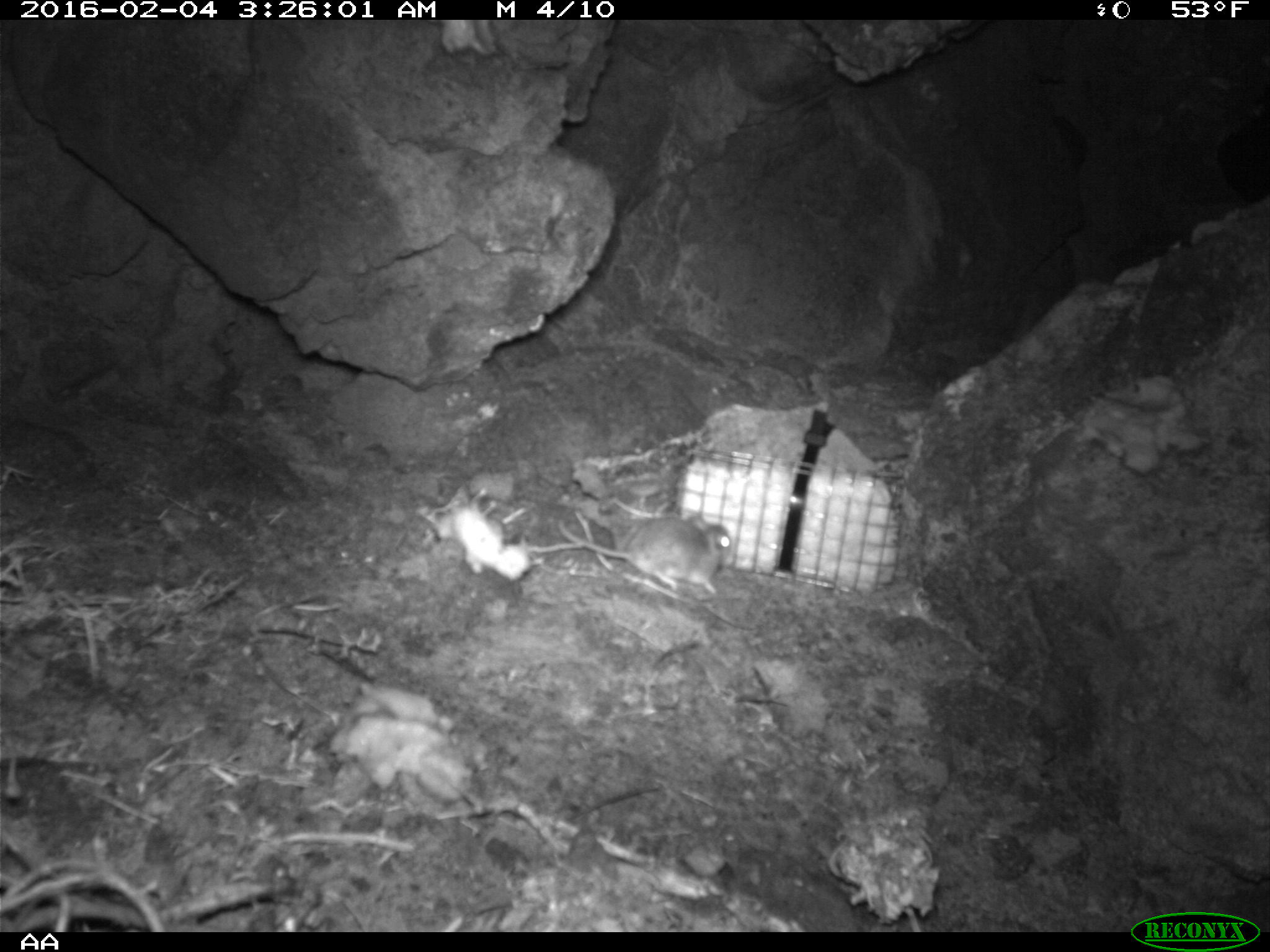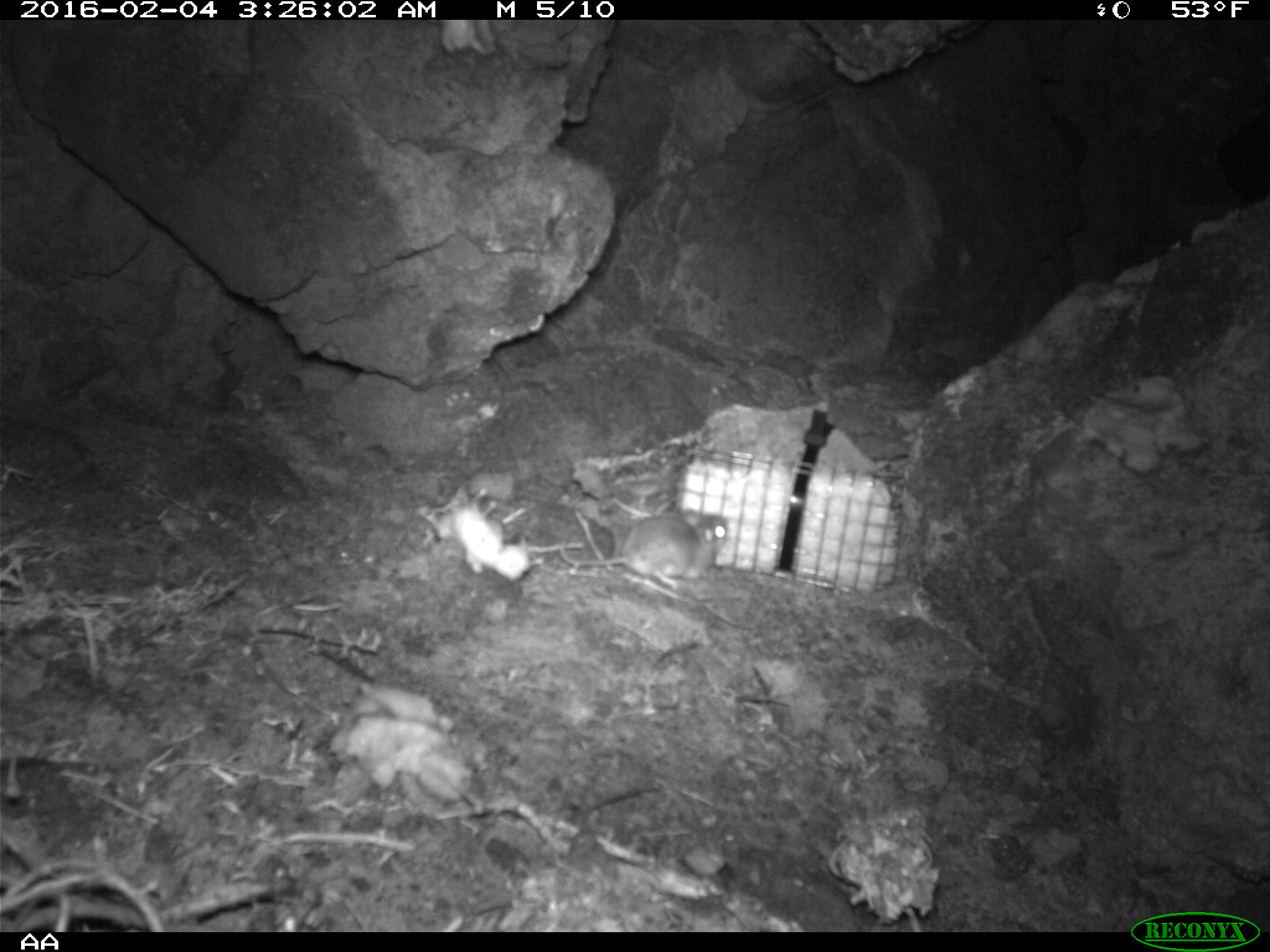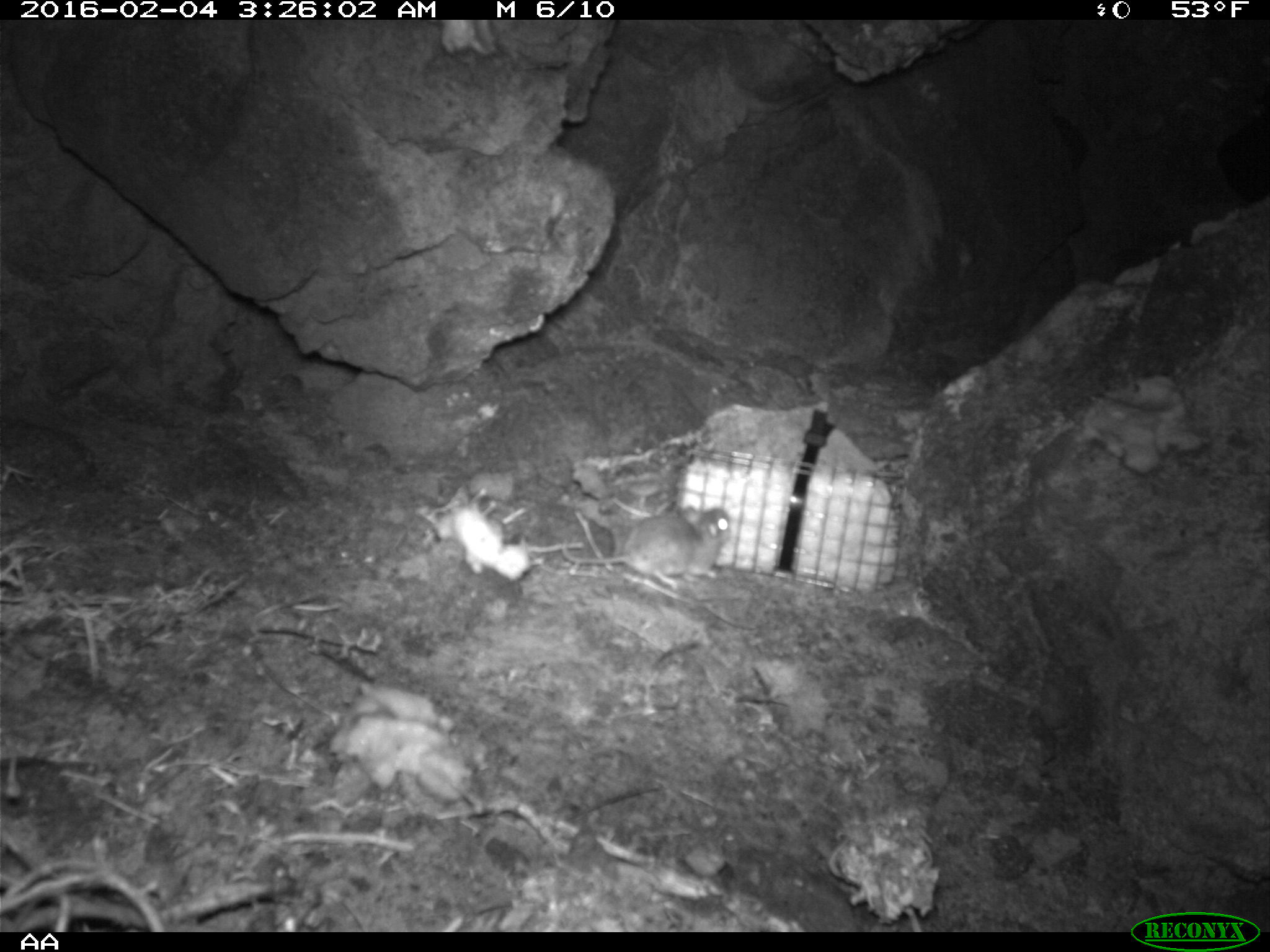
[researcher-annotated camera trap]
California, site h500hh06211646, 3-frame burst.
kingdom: Animalia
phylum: Chordata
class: Mammalia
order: Rodentia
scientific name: Rodentia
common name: rodent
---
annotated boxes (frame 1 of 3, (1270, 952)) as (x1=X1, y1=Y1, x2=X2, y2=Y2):
rodent: (x1=557, y1=513, x2=732, y2=595)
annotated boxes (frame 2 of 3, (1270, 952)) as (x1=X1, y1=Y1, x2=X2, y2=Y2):
rodent: (x1=557, y1=509, x2=727, y2=587)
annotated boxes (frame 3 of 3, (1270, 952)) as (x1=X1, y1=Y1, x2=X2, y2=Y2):
rodent: (x1=564, y1=506, x2=729, y2=590)